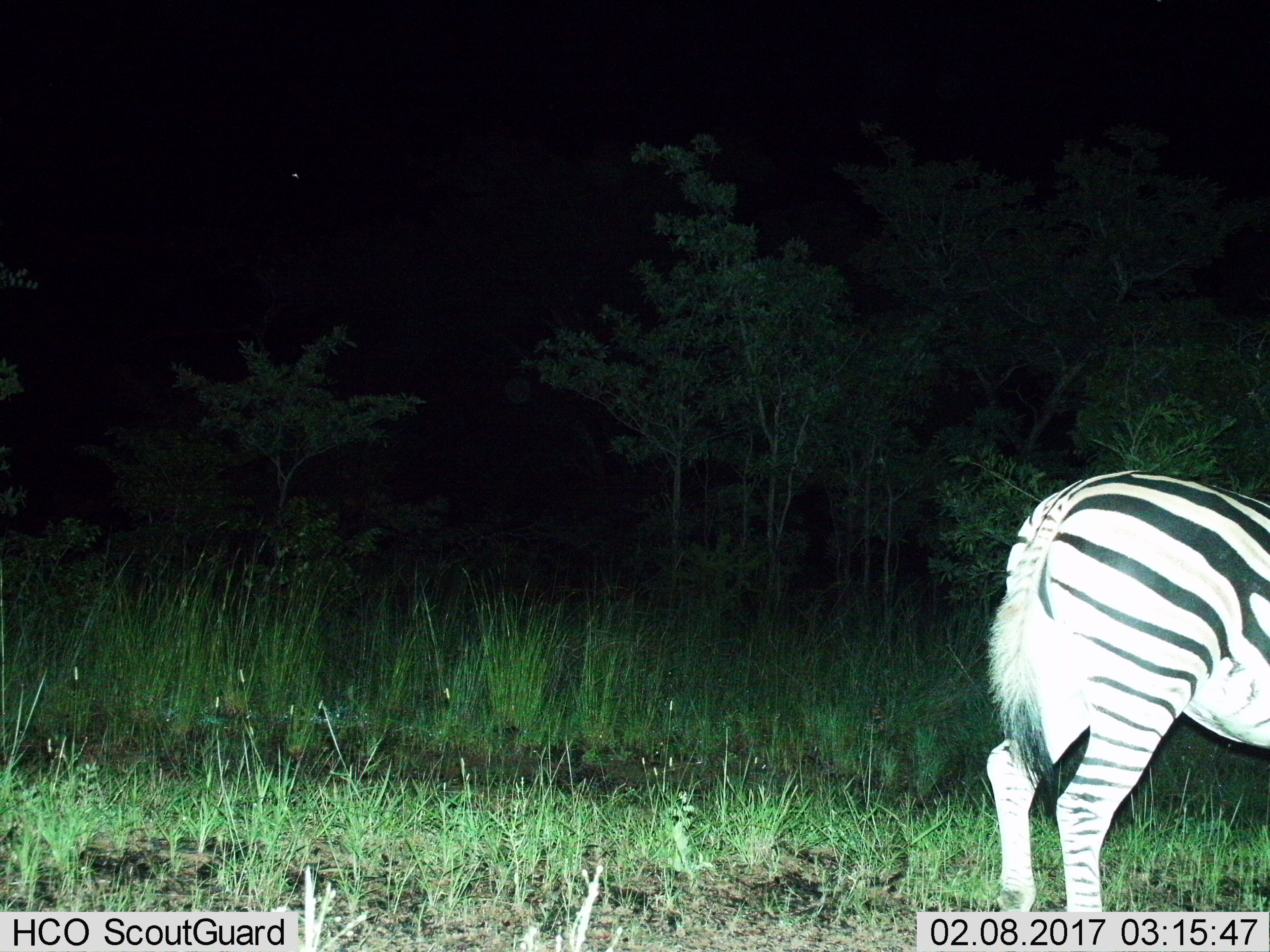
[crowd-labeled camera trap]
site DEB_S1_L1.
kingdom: Animalia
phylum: Chordata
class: Mammalia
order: Perissodactyla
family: Equidae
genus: Equus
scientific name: Equus quagga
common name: plains zebra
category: zebraplains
Zebraplains (plains zebra) (Equus quagga), count 1. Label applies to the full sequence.